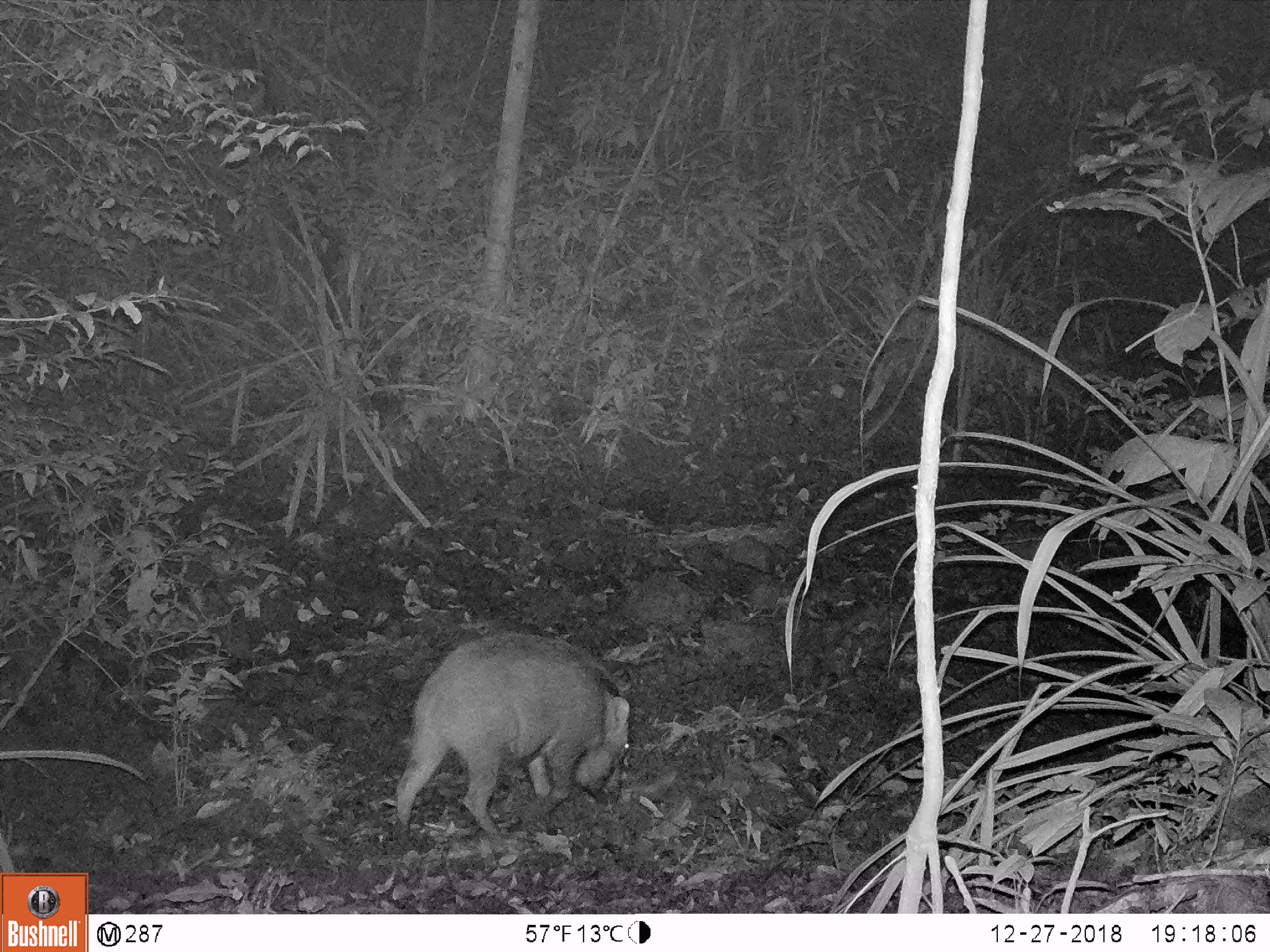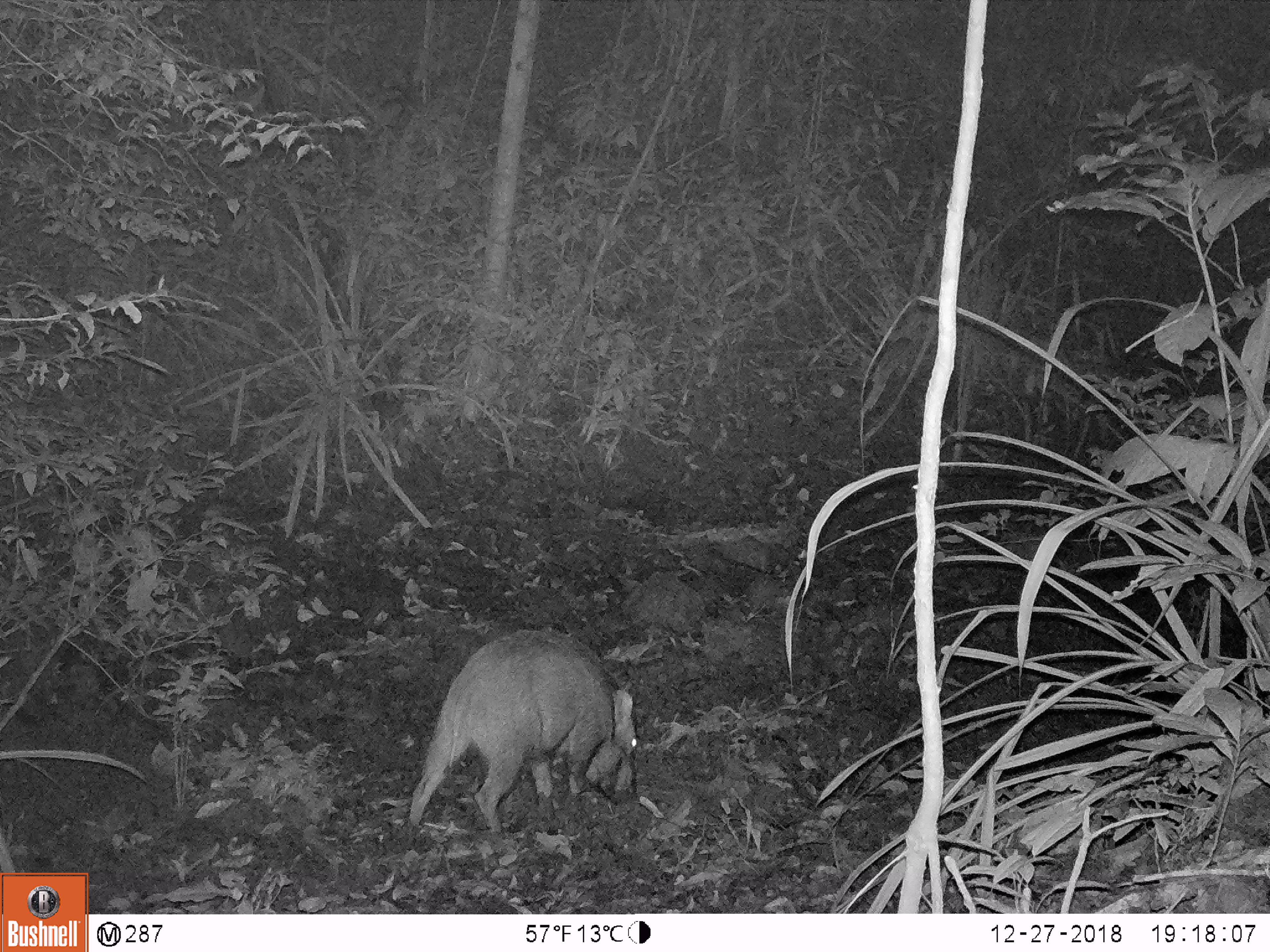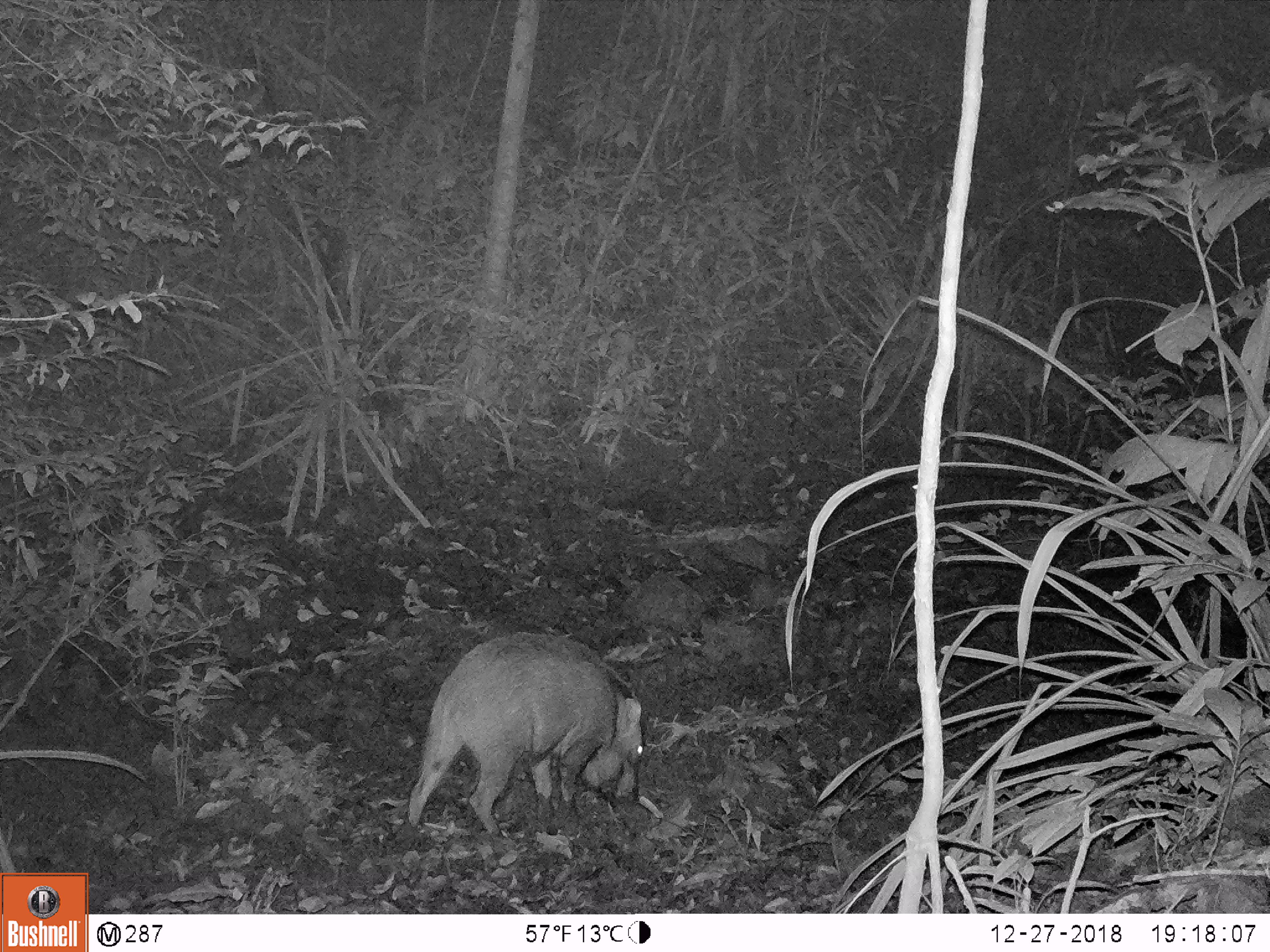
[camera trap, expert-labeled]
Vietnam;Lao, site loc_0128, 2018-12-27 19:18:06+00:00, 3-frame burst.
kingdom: Animalia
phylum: Chordata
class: Mammalia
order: Artiodactyla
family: Suidae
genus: Sus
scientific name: Sus scrofa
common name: eurasian wild pig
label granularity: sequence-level